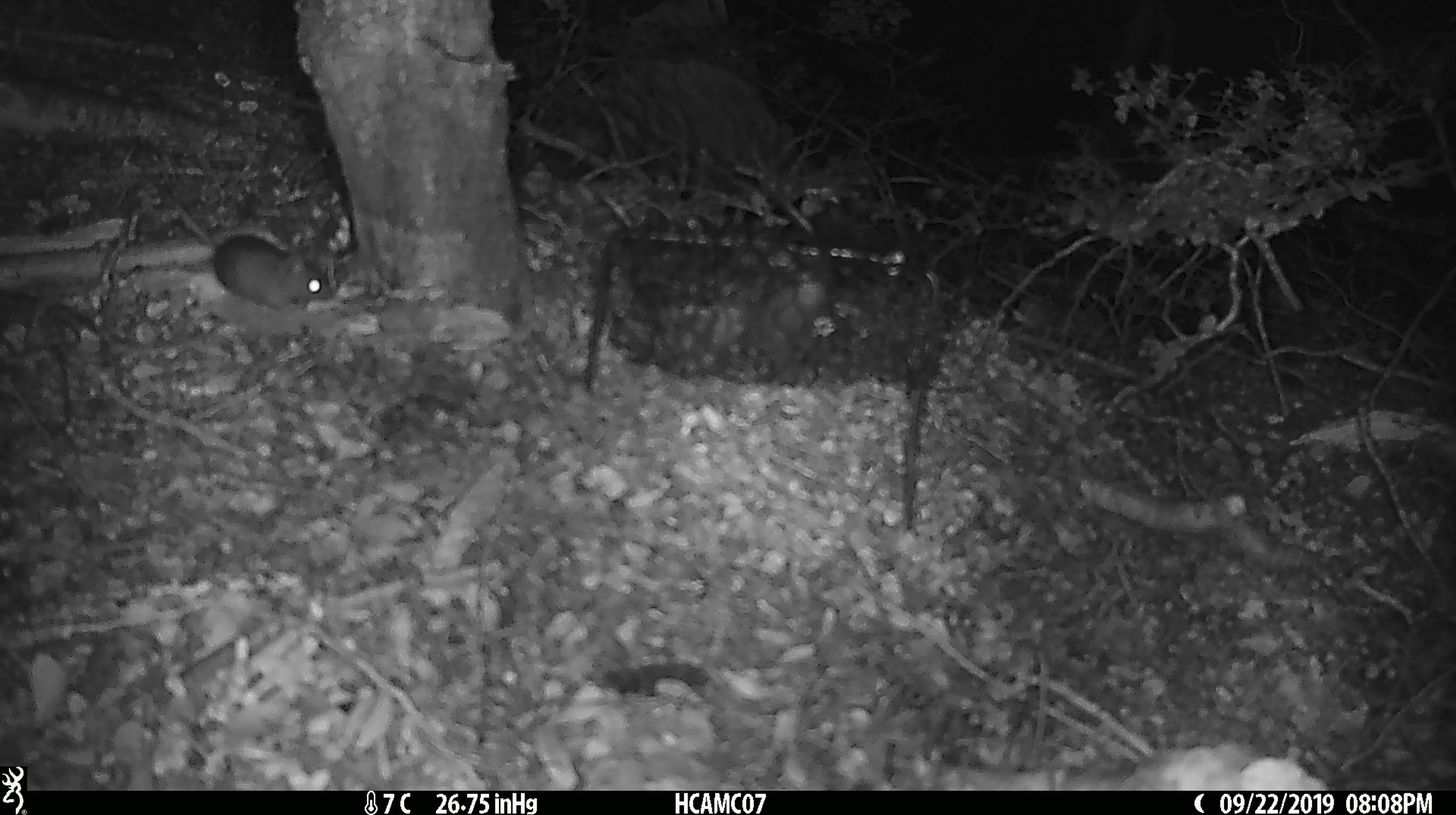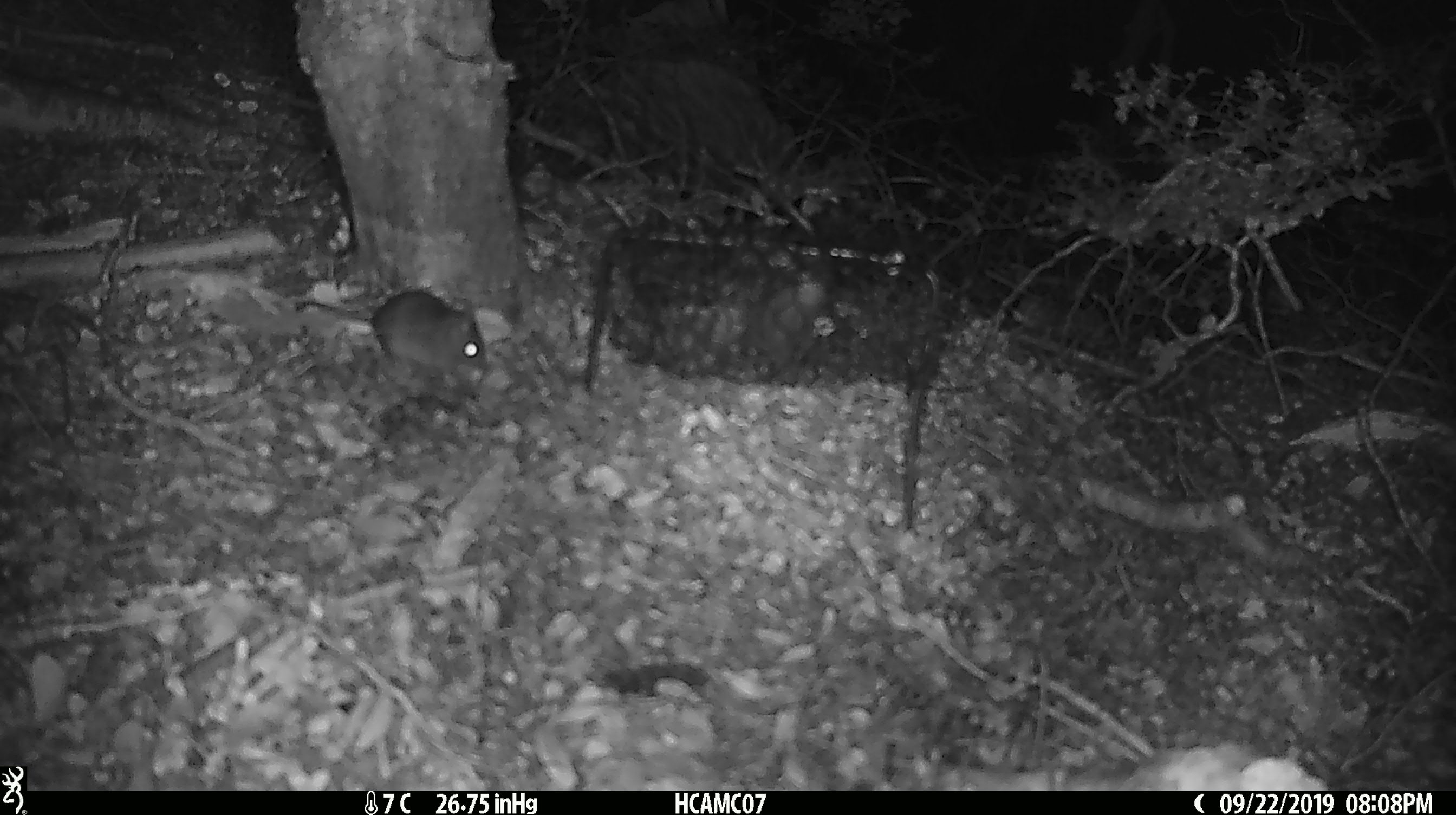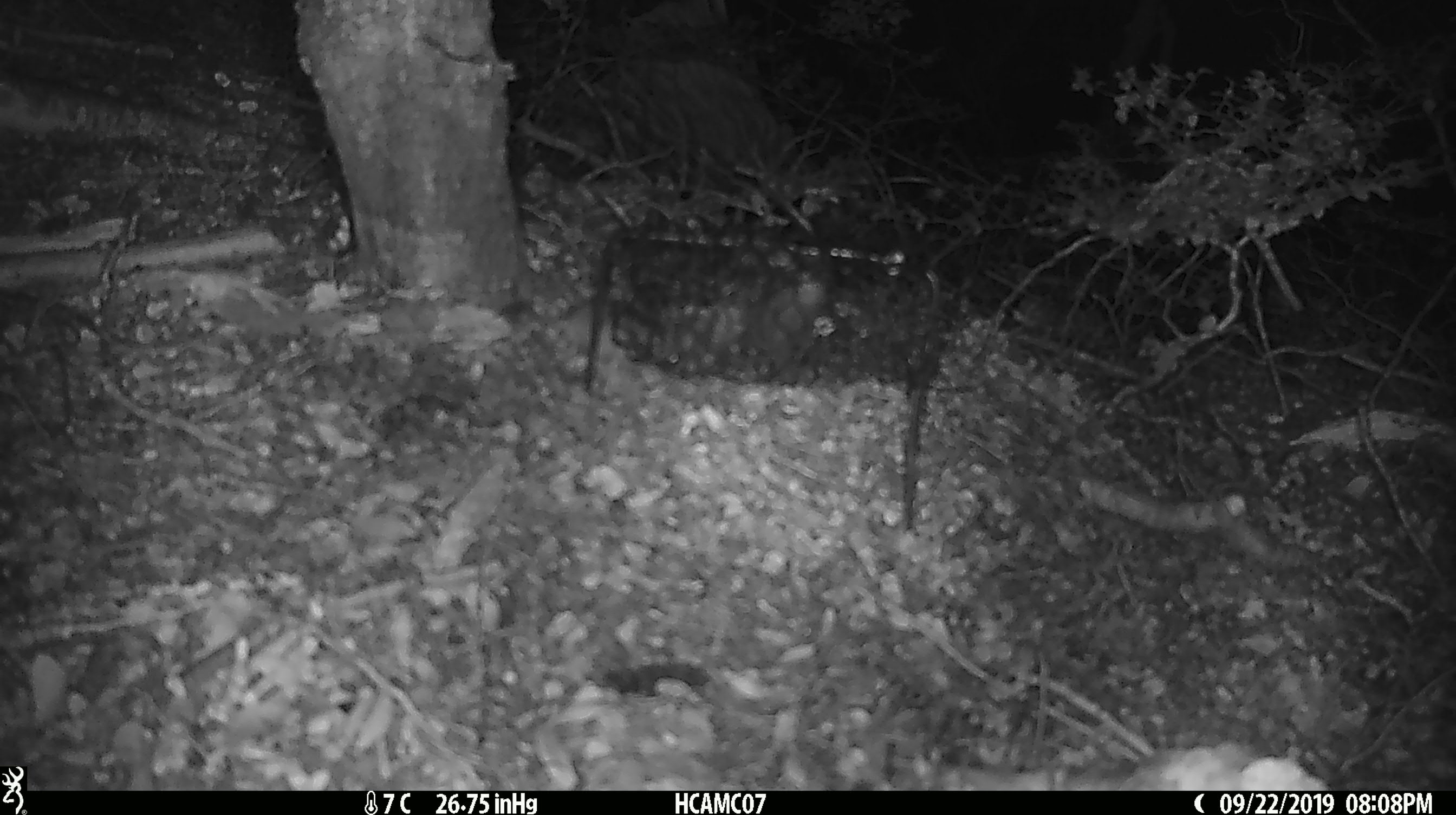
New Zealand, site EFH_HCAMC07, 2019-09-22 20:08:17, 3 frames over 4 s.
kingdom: Animalia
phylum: Chordata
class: Mammalia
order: Rodentia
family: Muridae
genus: Mus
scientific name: Mus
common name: mouse